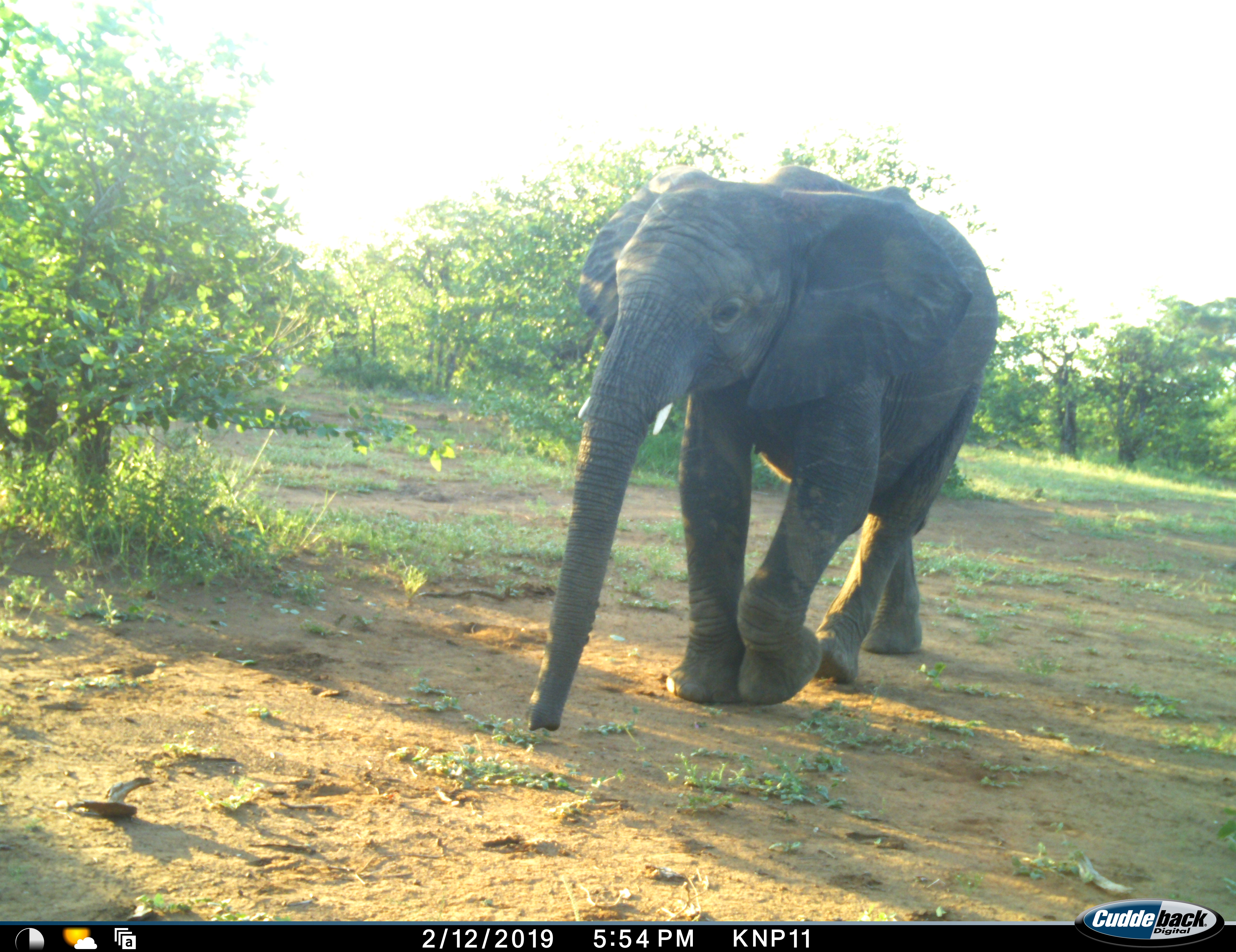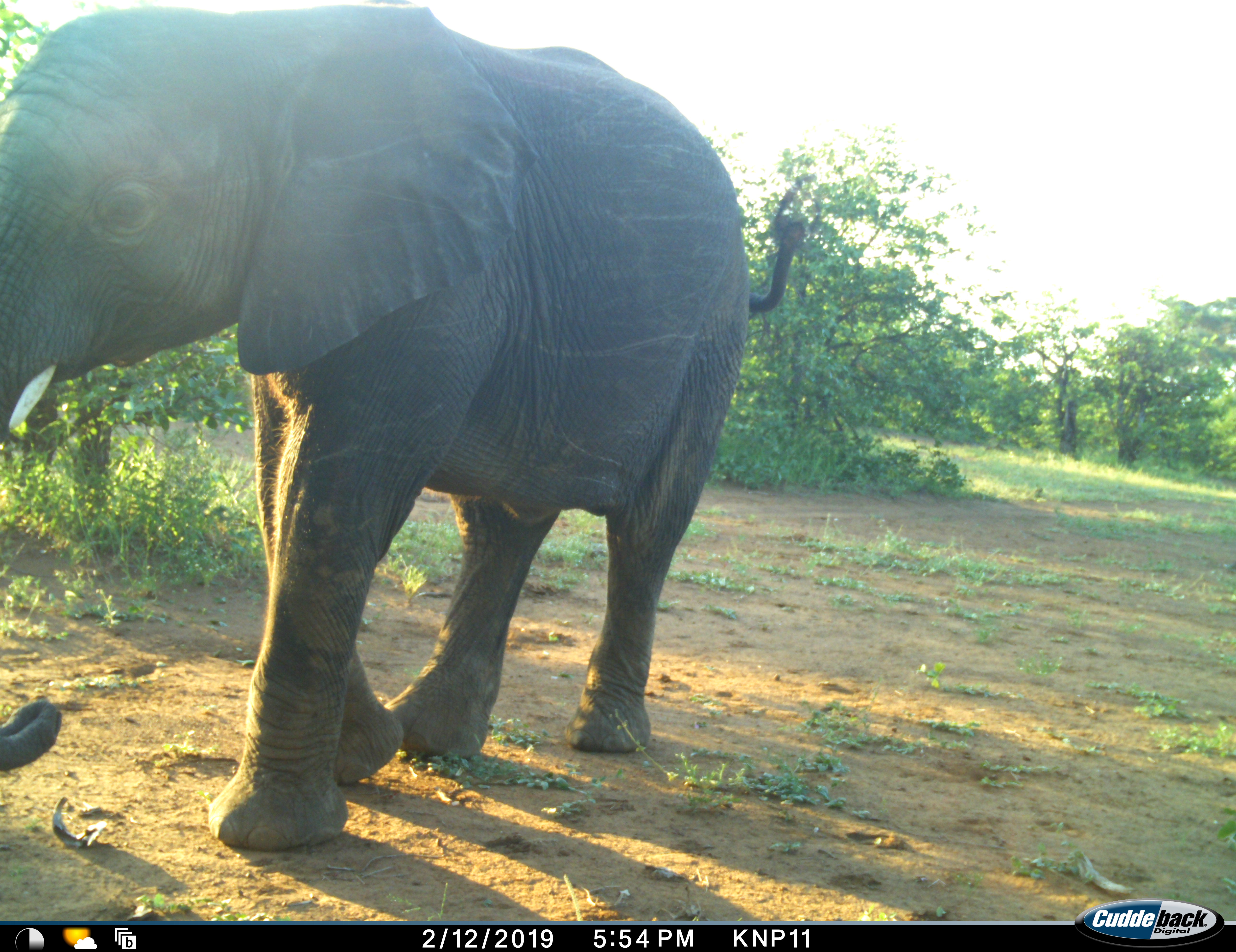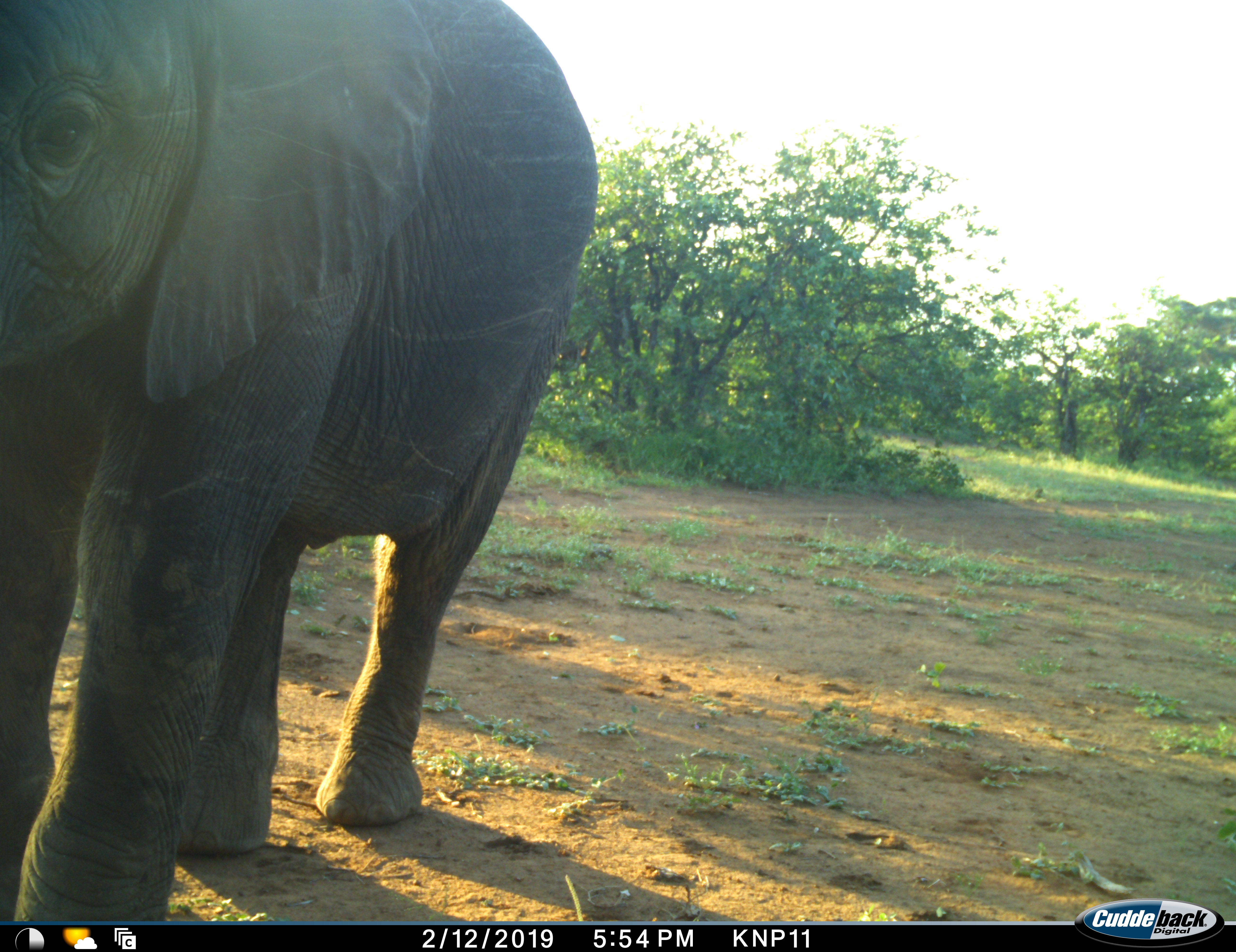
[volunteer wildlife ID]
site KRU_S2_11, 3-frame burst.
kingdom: Animalia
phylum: Chordata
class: Mammalia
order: Proboscidea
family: Elephantidae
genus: Loxodonta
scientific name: Loxodonta africana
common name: african bush elephant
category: elephant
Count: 1.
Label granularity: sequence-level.